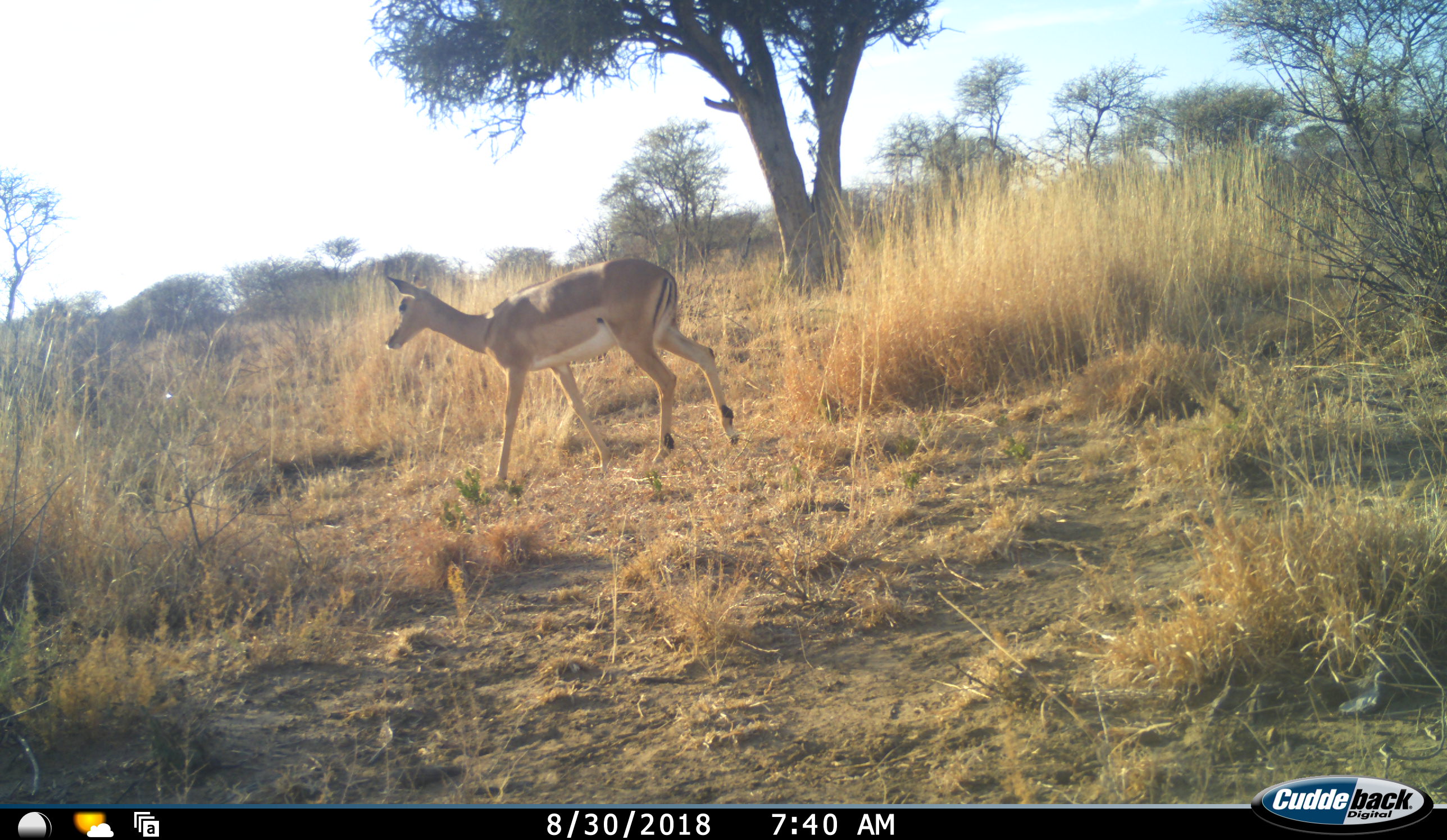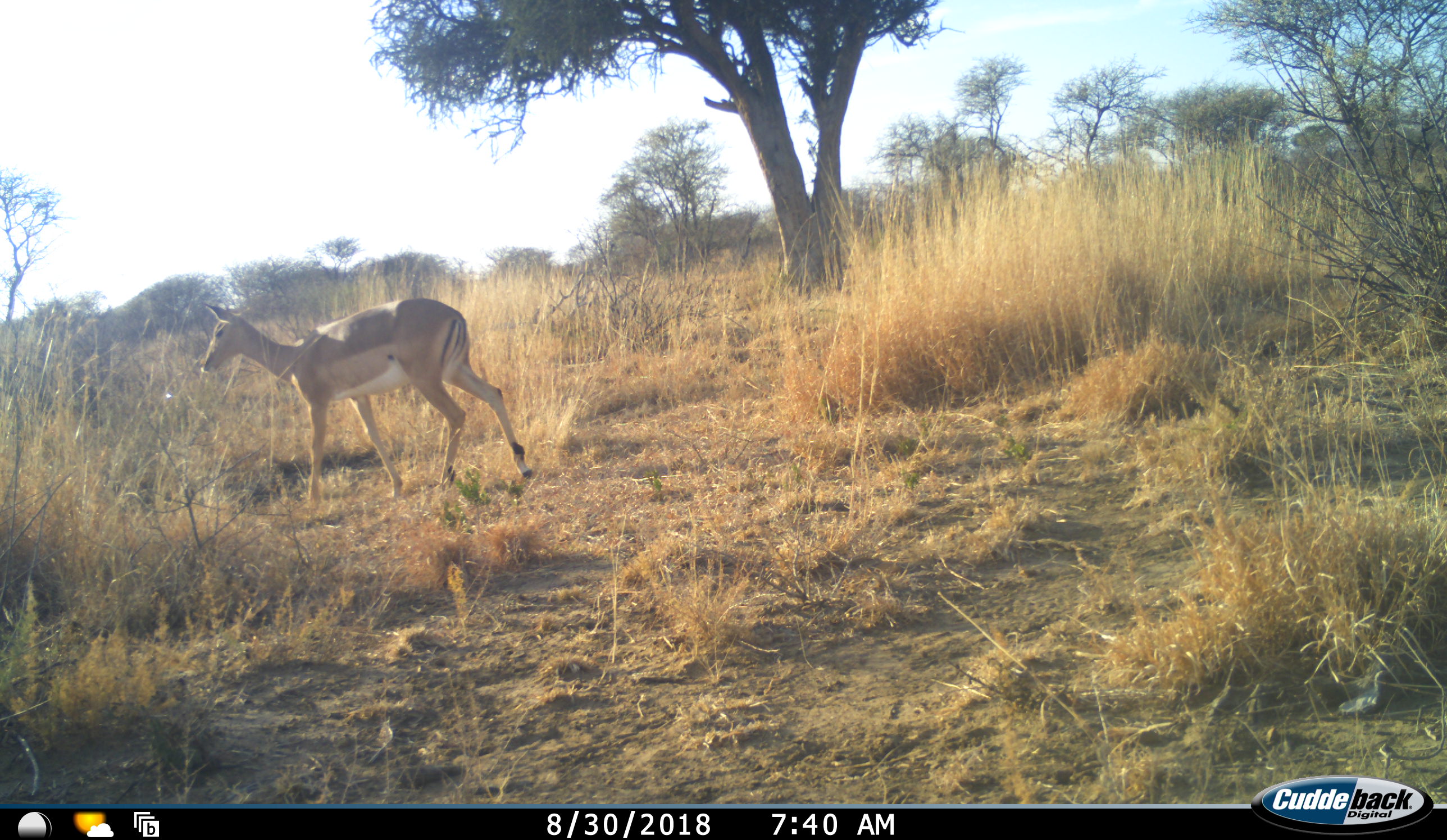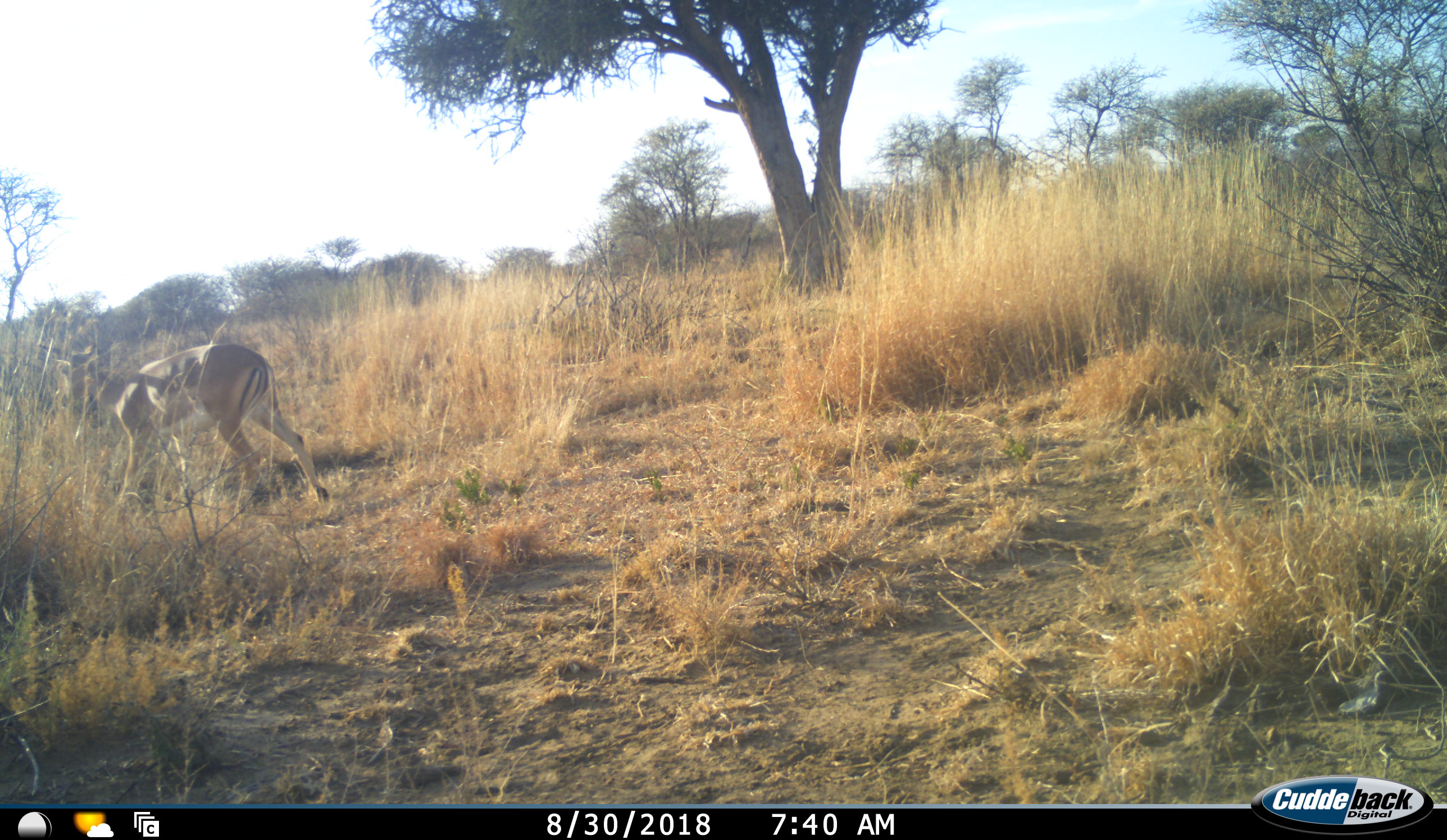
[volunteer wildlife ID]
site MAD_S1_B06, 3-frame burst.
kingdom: Animalia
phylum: Chordata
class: Mammalia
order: Artiodactyla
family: Bovidae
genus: Aepyceros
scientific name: Aepyceros melampus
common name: impala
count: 1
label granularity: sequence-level